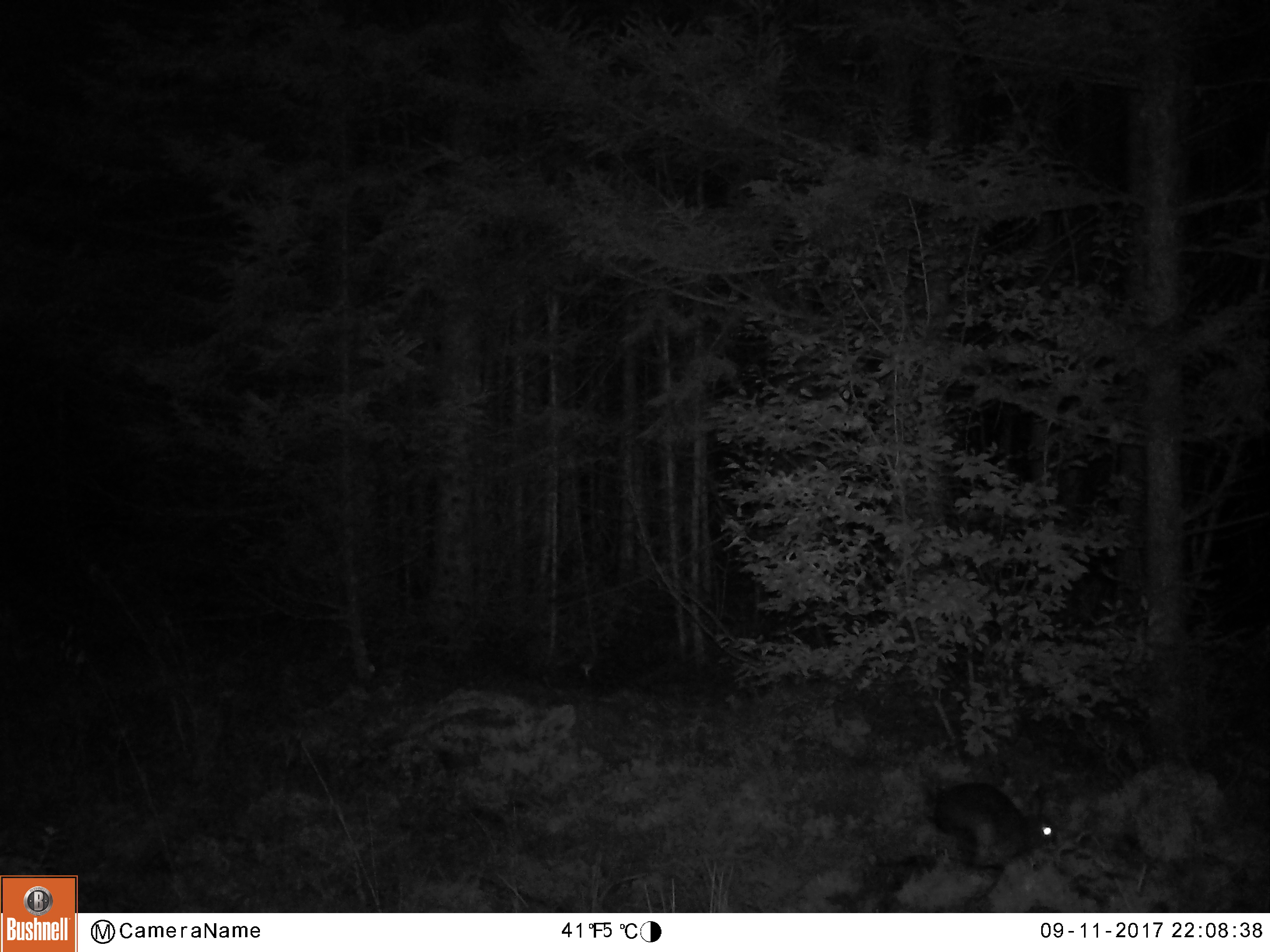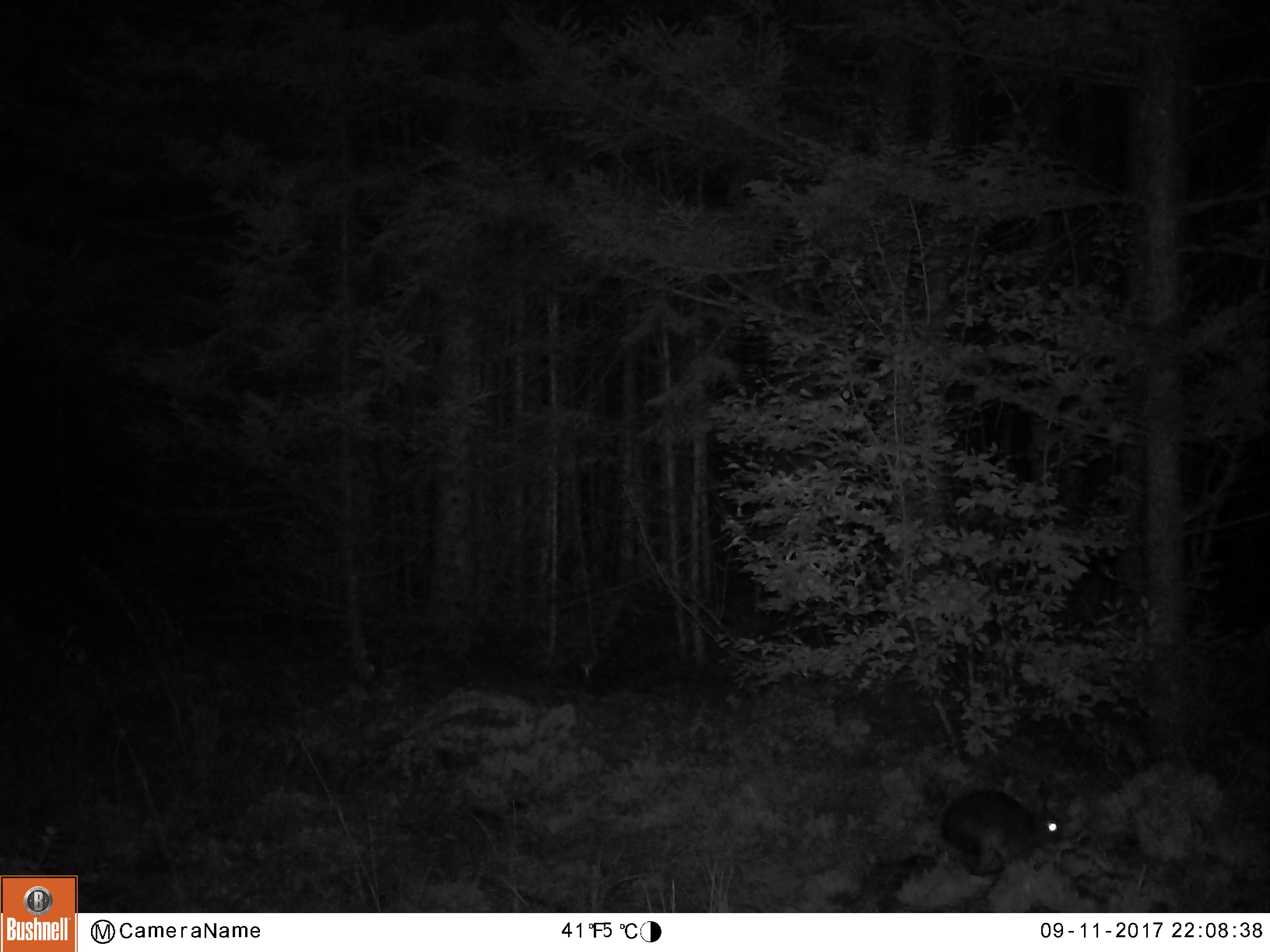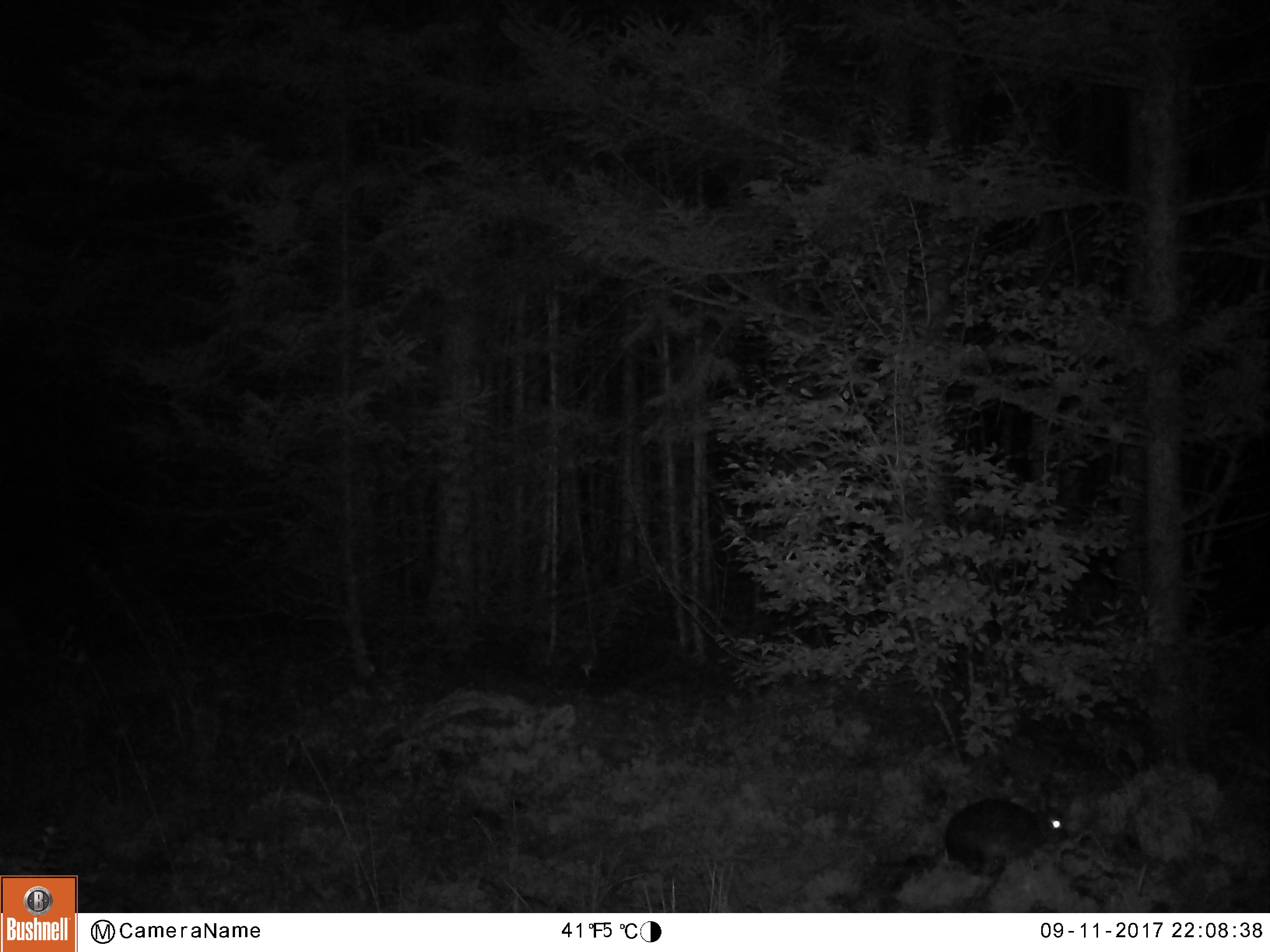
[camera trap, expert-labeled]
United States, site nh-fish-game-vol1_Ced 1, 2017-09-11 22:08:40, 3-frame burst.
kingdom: Animalia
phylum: Chordata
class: Mammalia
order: Lagomorpha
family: Leporidae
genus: Lepus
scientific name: Lepus americanus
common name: snowshoe hare